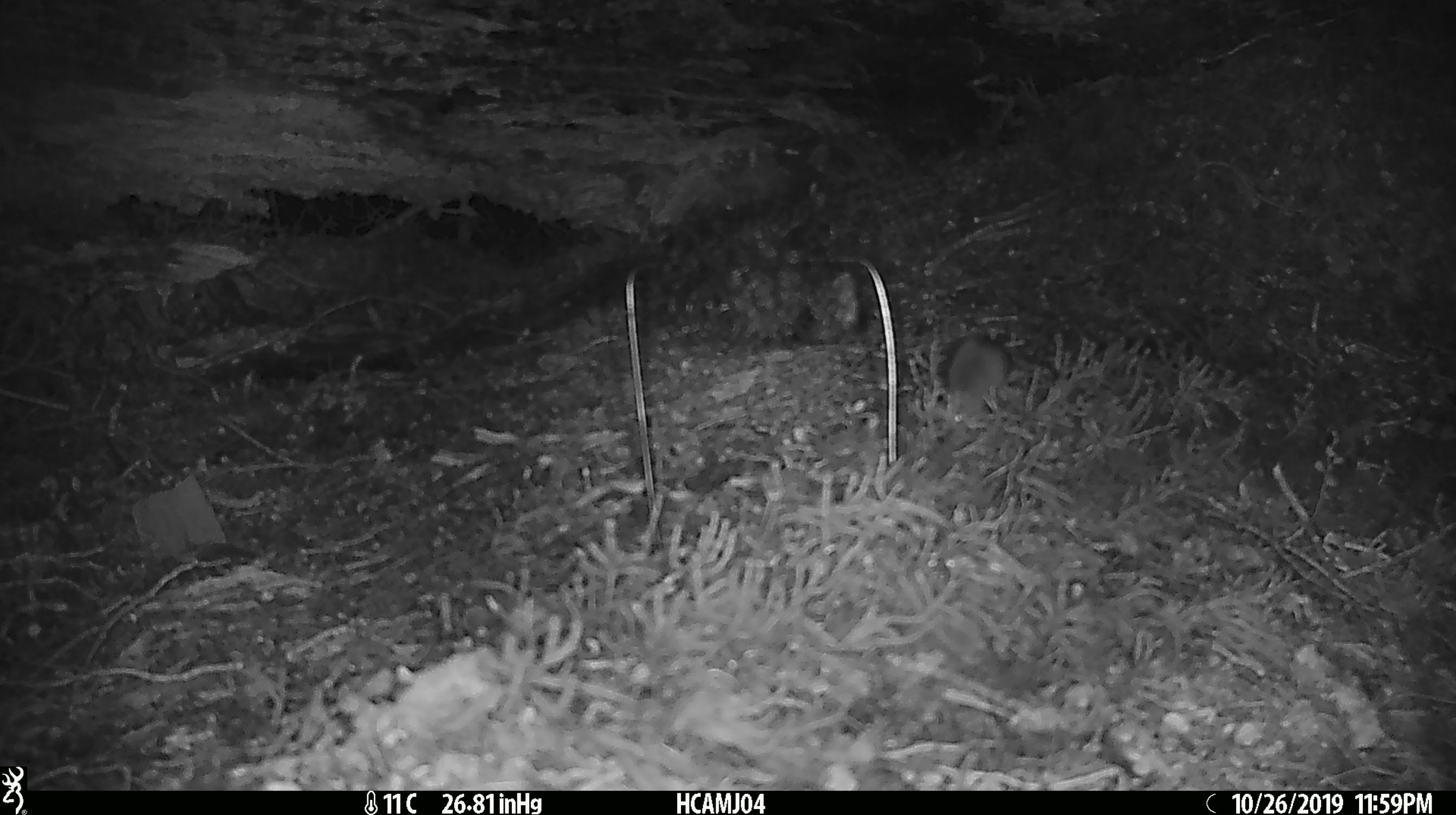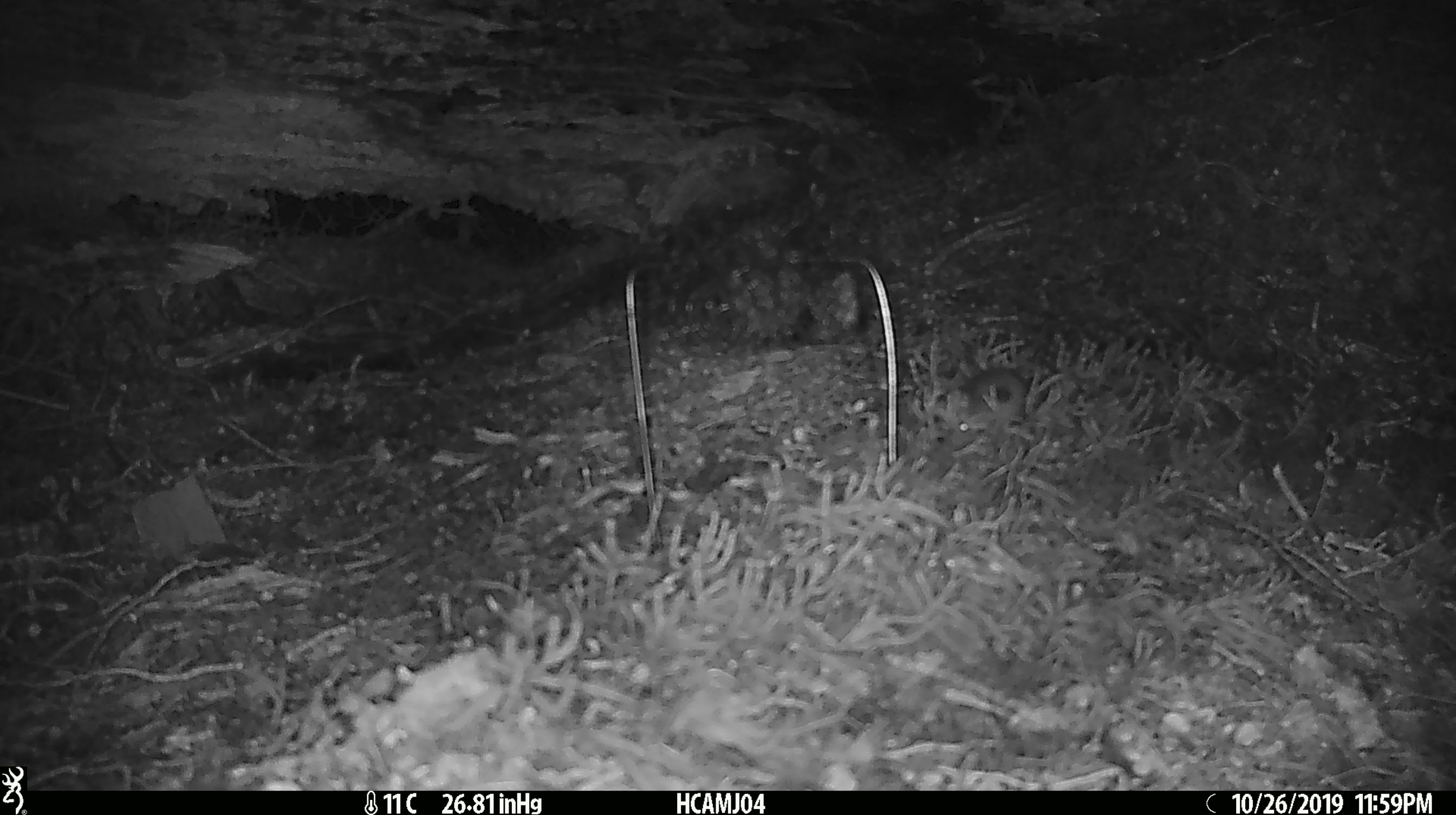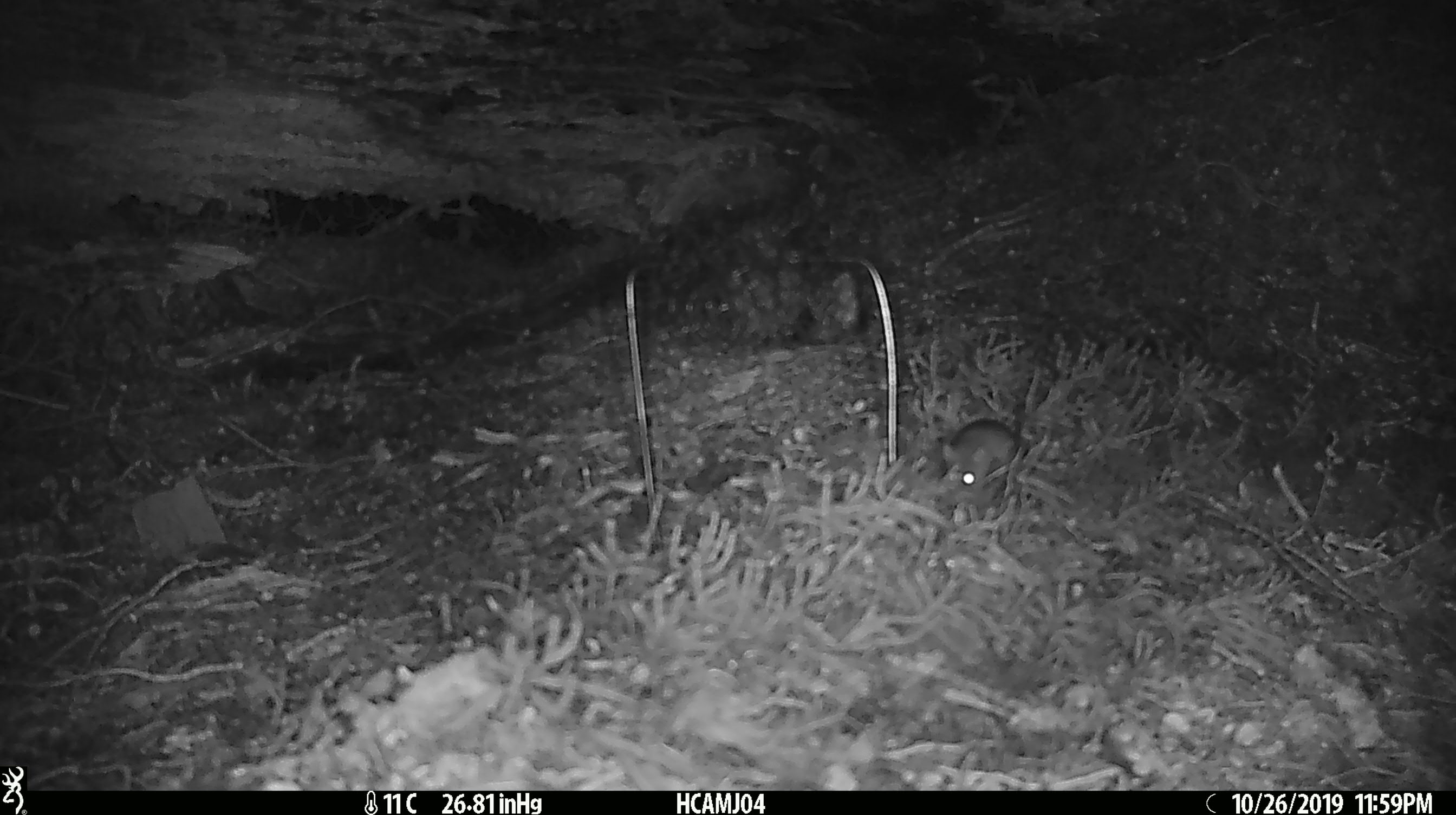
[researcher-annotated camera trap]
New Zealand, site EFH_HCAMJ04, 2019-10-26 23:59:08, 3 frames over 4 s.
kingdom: Animalia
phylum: Chordata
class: Mammalia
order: Rodentia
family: Muridae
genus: Mus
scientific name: Mus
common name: mouse